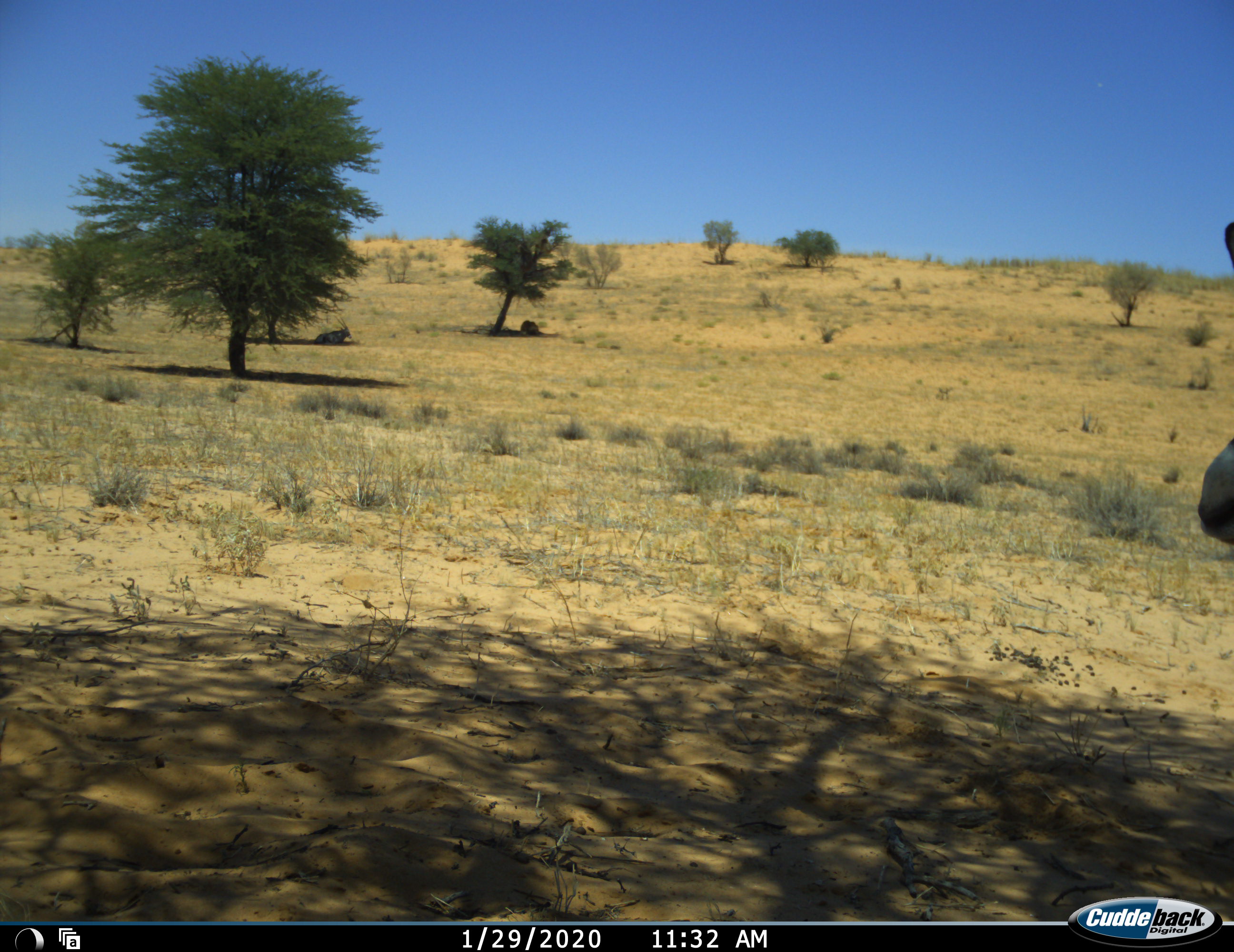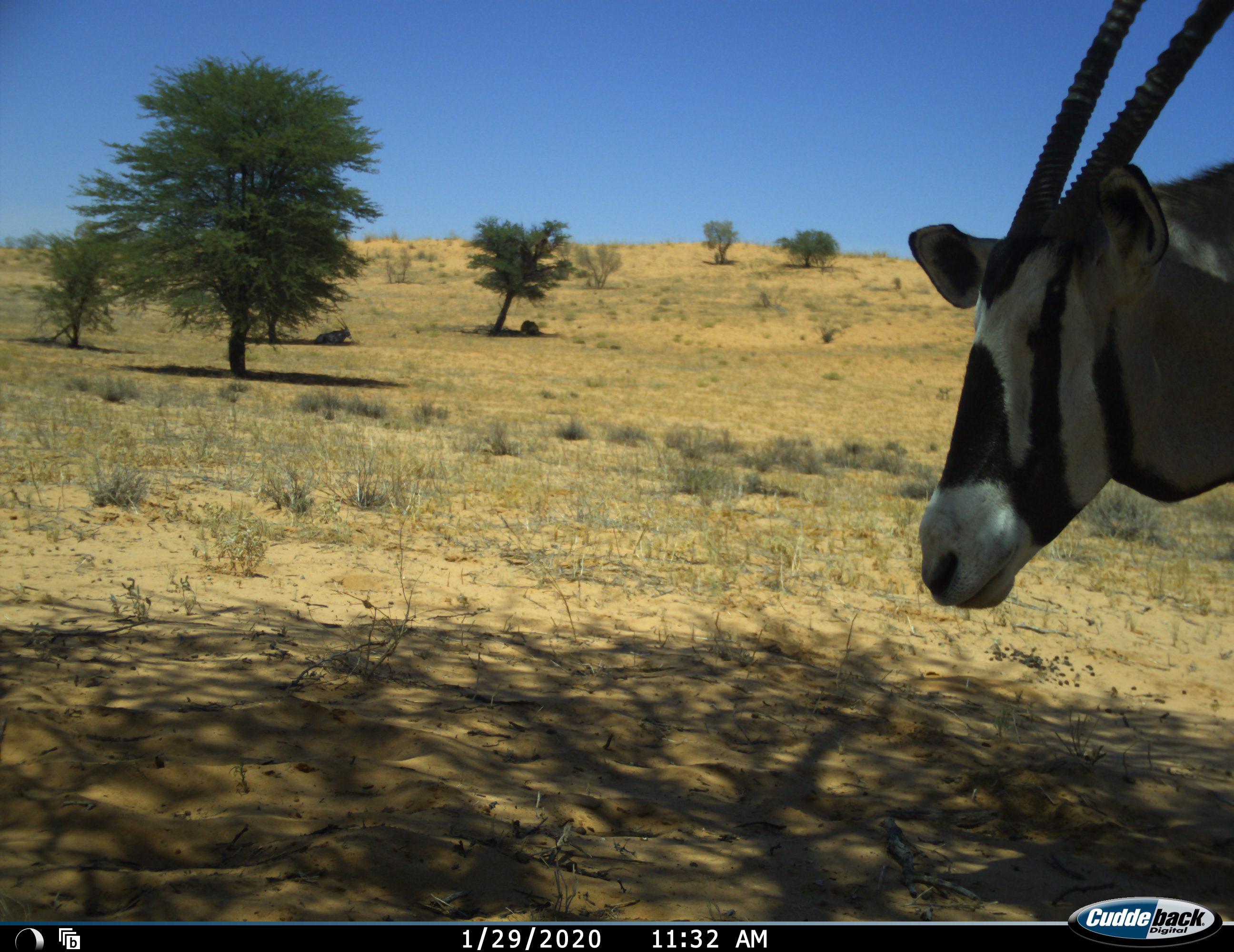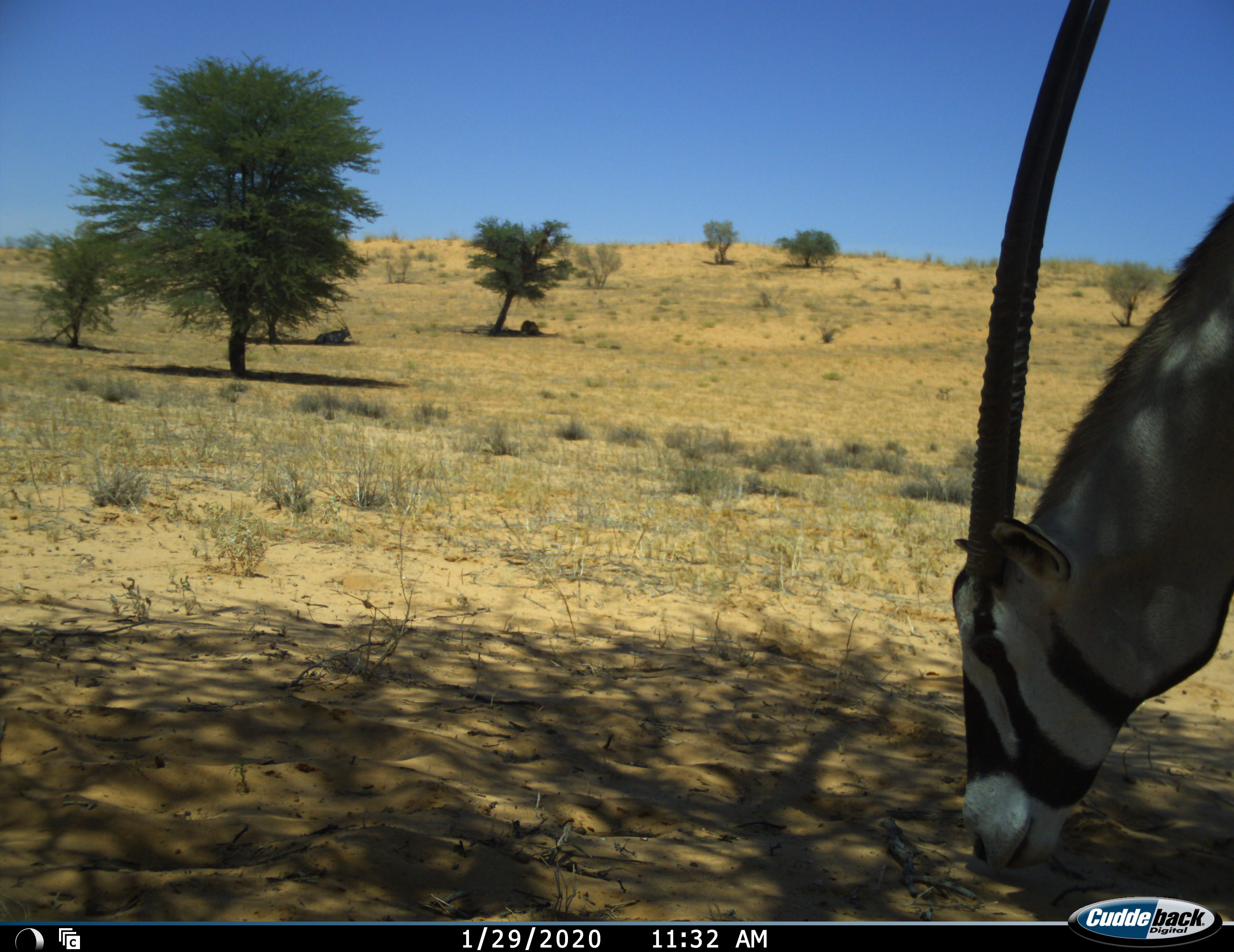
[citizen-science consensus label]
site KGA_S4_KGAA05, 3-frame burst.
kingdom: Animalia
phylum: Chordata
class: Mammalia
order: Artiodactyla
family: Bovidae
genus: Oryx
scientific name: Oryx gazella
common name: gemsbok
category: oryx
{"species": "oryx (gemsbok) (Oryx gazella)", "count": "2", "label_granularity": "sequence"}